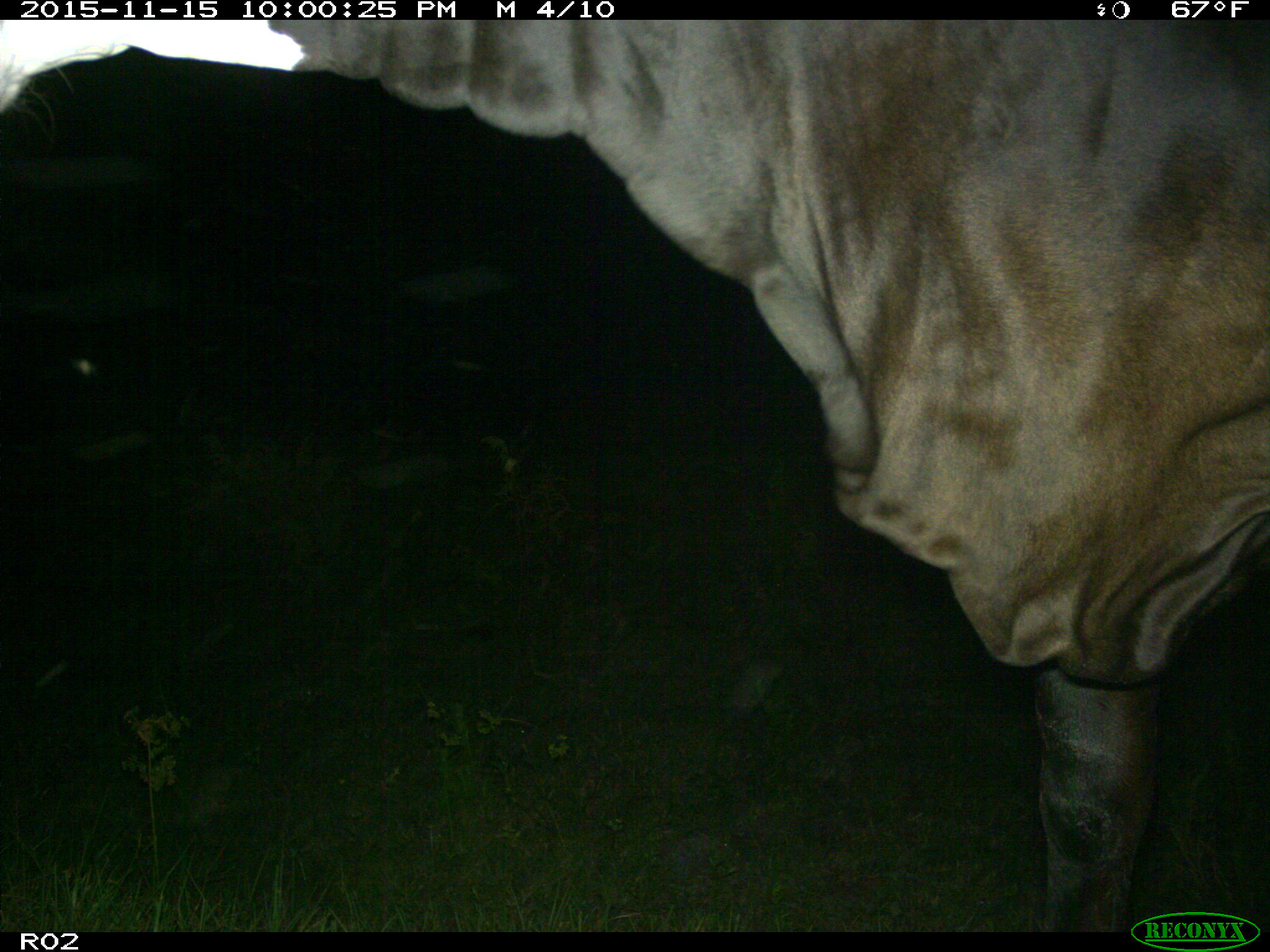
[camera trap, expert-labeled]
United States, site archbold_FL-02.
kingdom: Animalia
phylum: Chordata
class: Mammalia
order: Artiodactyla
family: Bovidae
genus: Bos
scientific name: Bos taurus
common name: domestic cow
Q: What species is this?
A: Bos taurus (domestic cow).